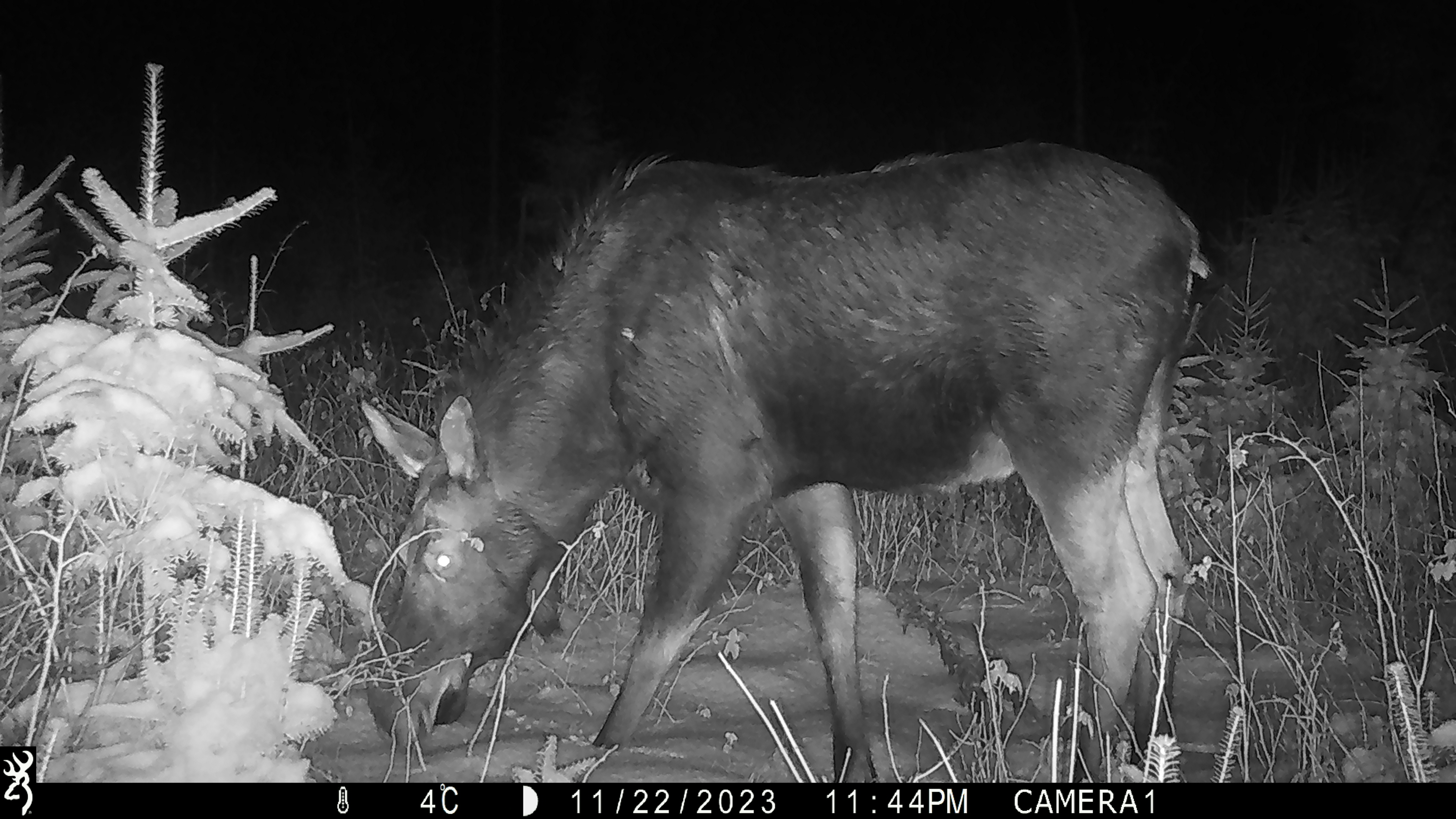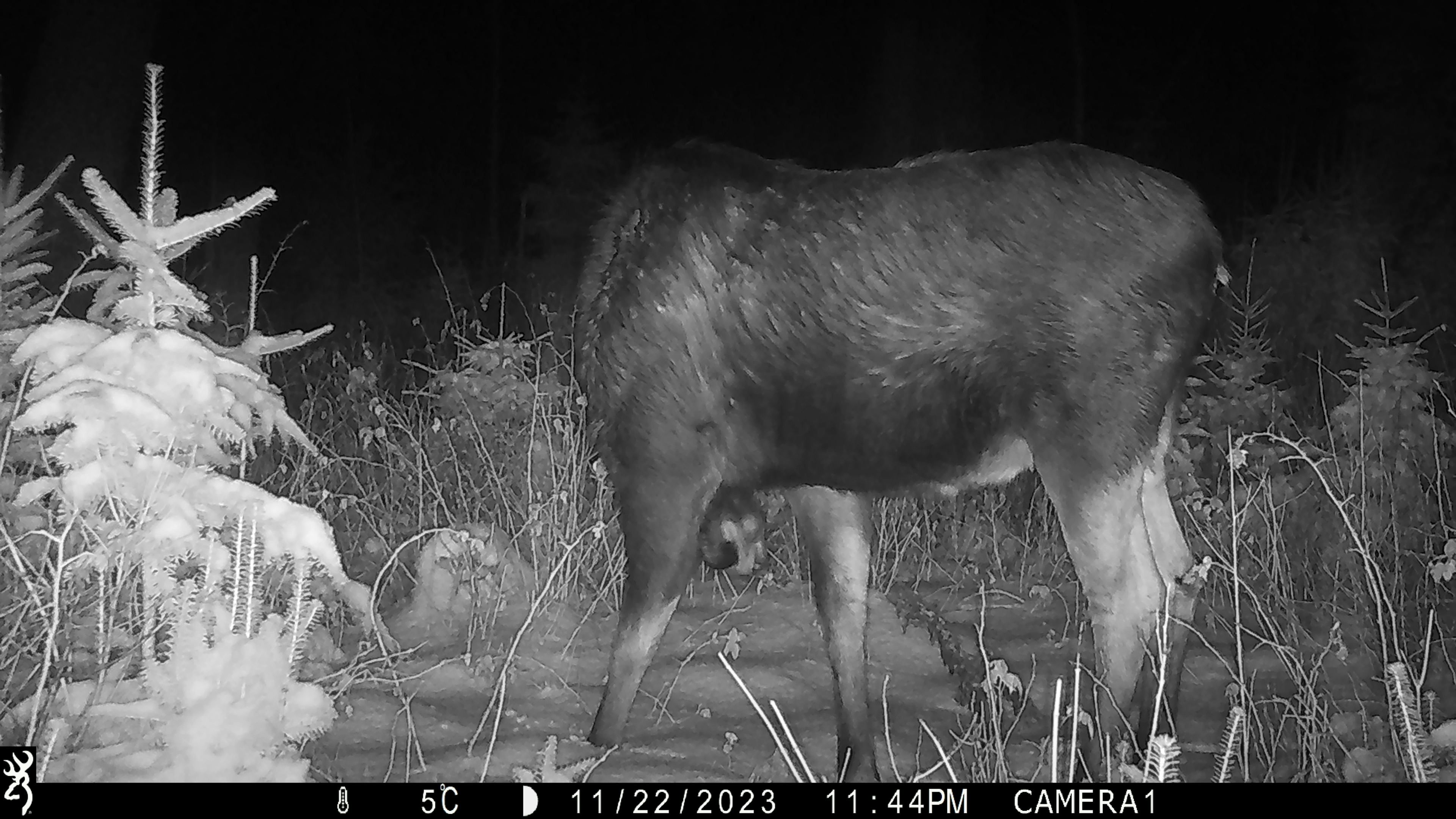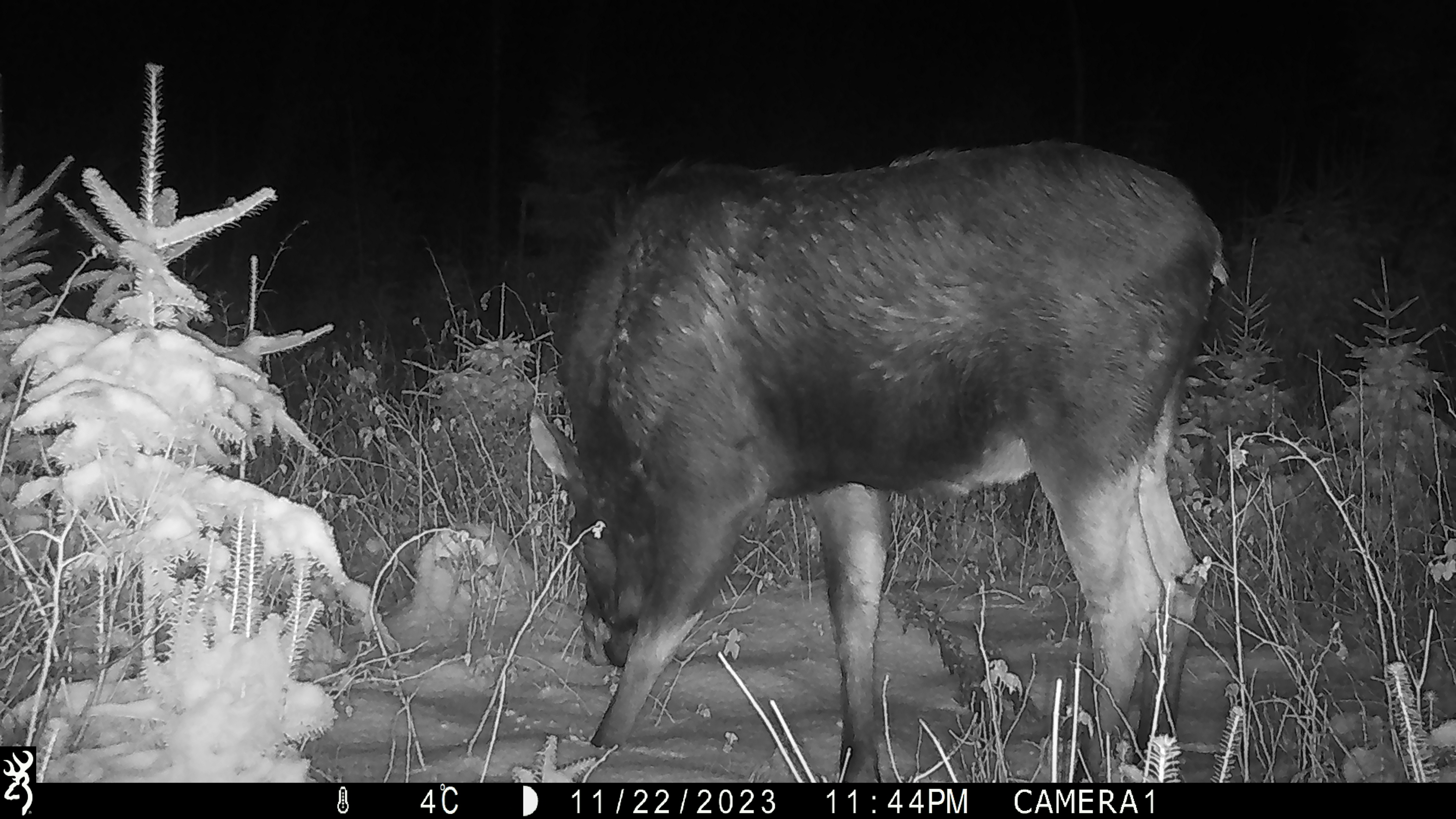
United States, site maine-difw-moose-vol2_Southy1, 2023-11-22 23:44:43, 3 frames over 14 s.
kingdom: Animalia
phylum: Chordata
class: Mammalia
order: Artiodactyla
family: Cervidae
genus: Alces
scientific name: Alces alces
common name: moose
Moose (Alces alces).